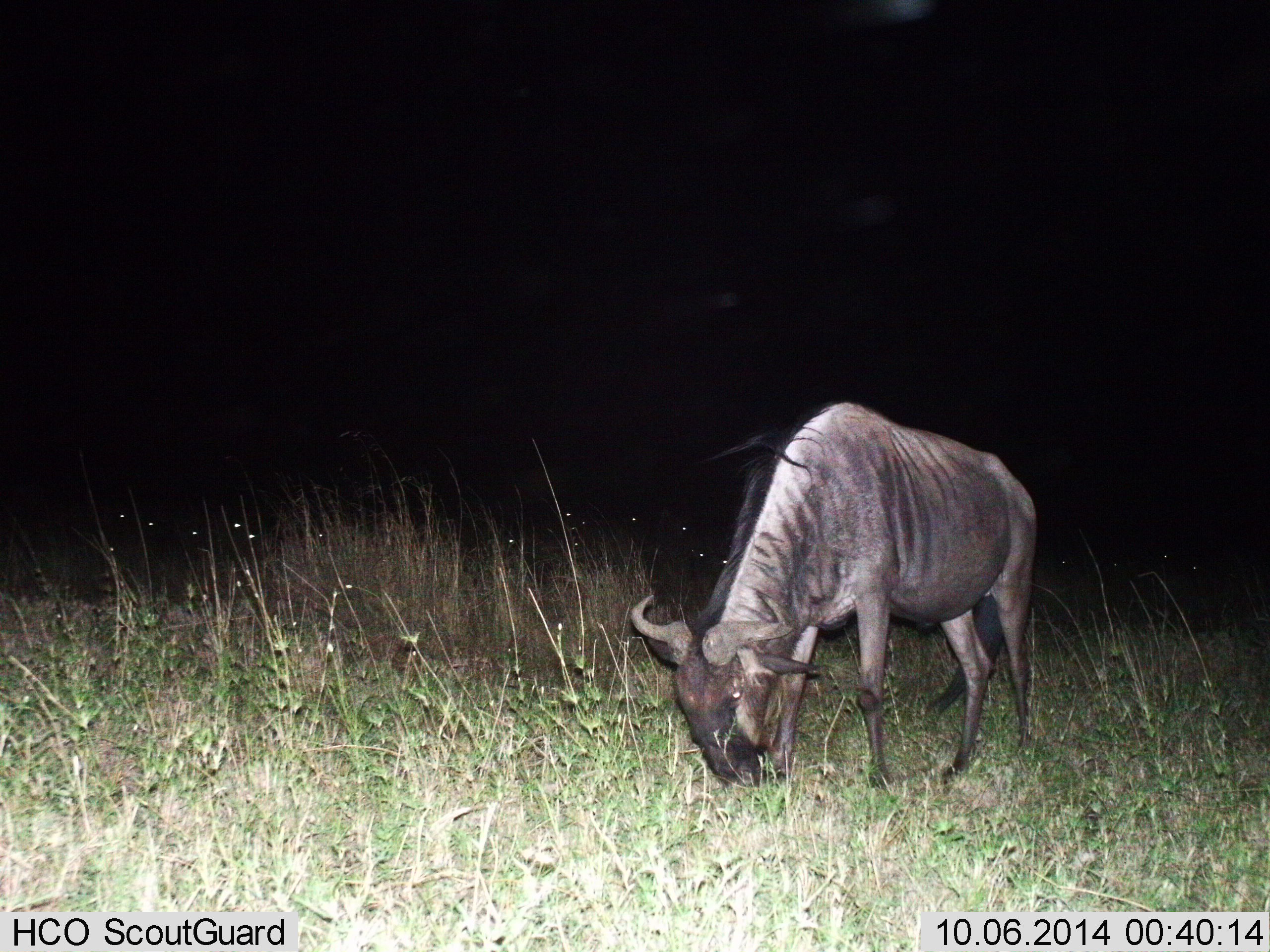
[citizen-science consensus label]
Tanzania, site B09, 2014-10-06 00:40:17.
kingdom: Animalia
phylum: Chordata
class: Mammalia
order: Artiodactyla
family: Bovidae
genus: Connochaetes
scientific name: Connochaetes taurinus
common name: blue wildebeest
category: wildebeest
Wildebeest (blue wildebeest) (Connochaetes taurinus), count 1. Behavior (volunteer vote fractions): standing 30%, resting 0%, moving 0%, interacting 0%. Young present (vote fraction): 0%. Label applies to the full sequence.